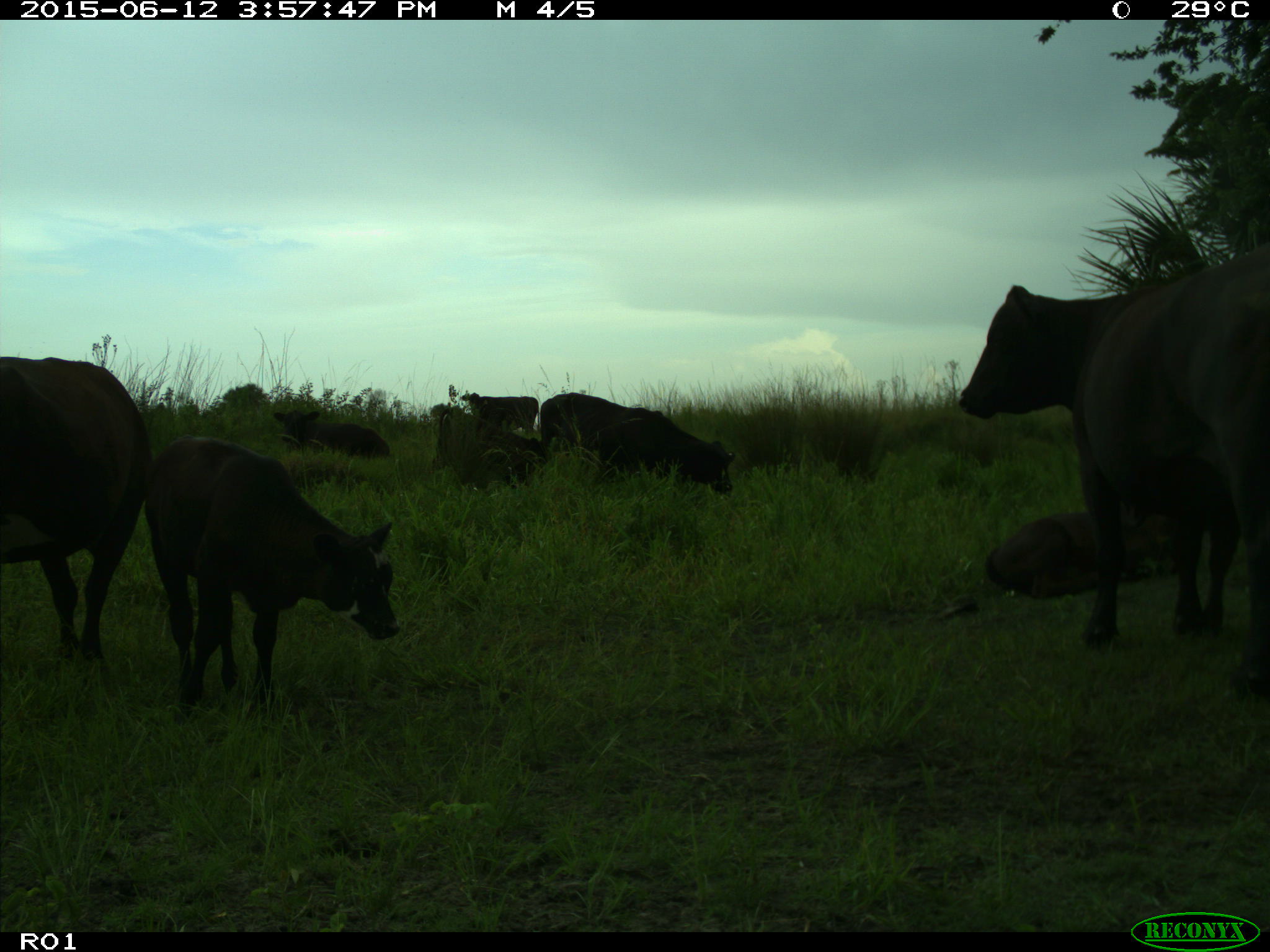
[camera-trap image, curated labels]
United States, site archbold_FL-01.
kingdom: Animalia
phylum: Chordata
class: Mammalia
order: Artiodactyla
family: Bovidae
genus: Bos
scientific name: Bos taurus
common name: domestic cow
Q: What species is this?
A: Bos taurus (domestic cow).